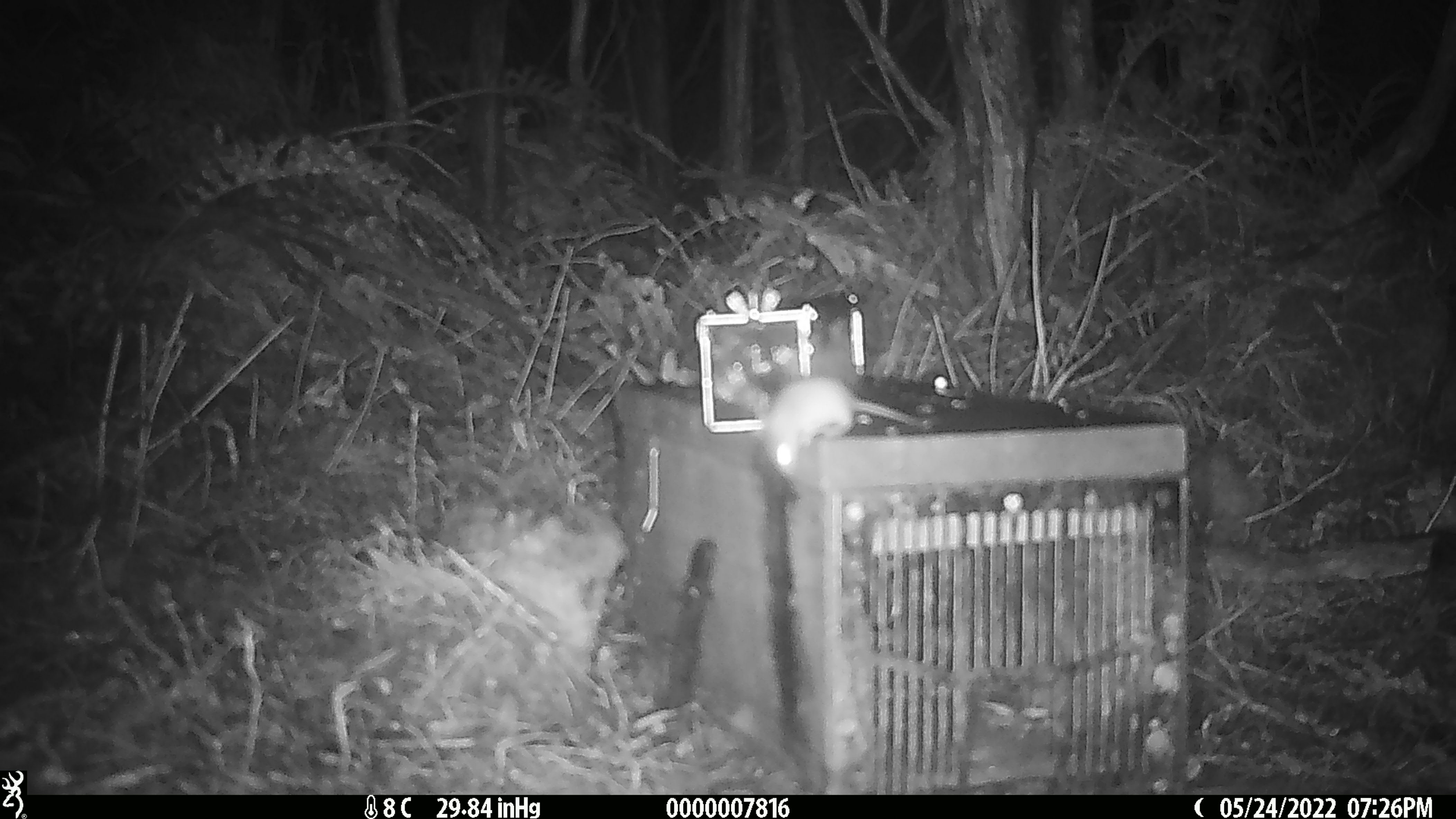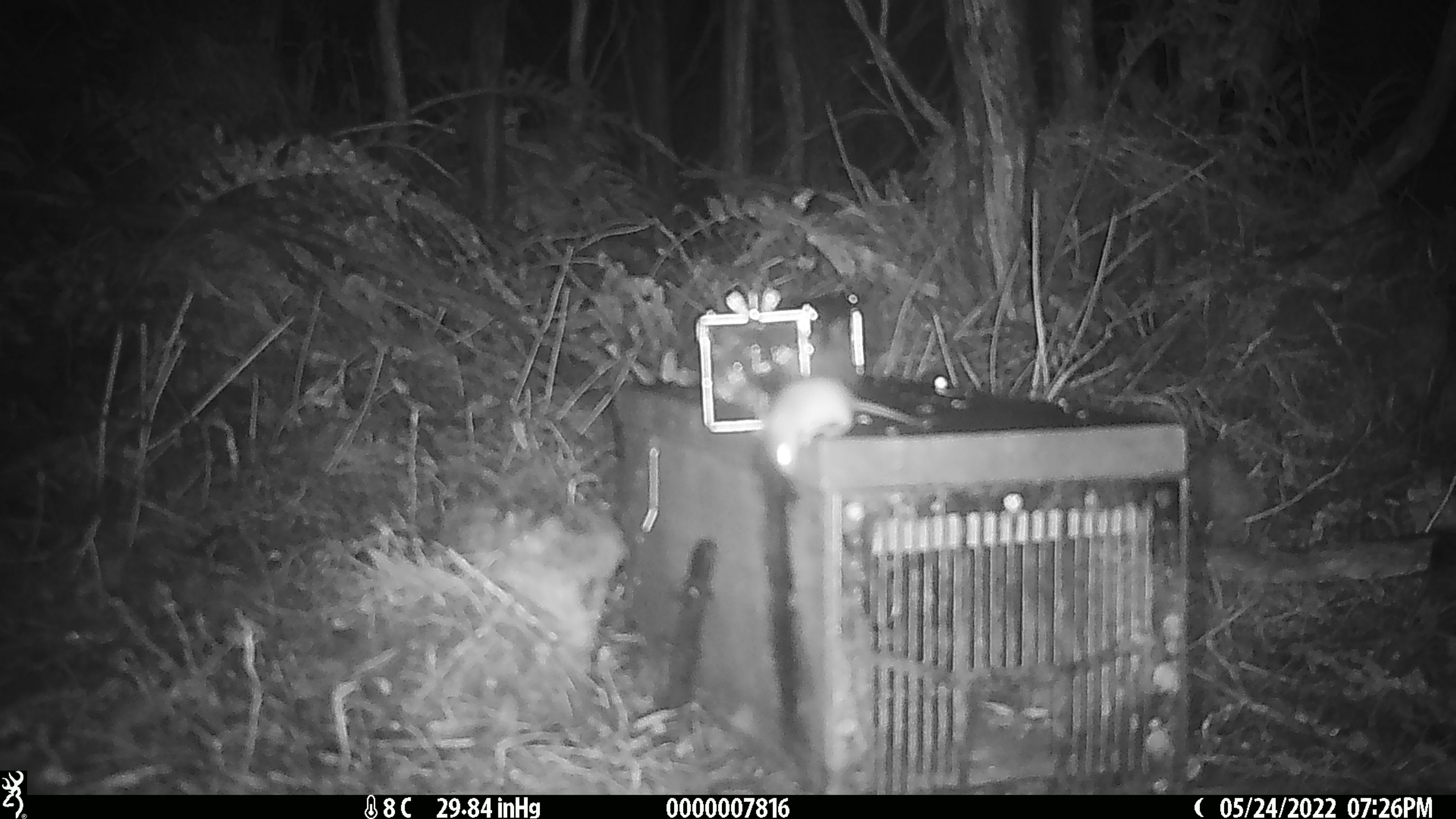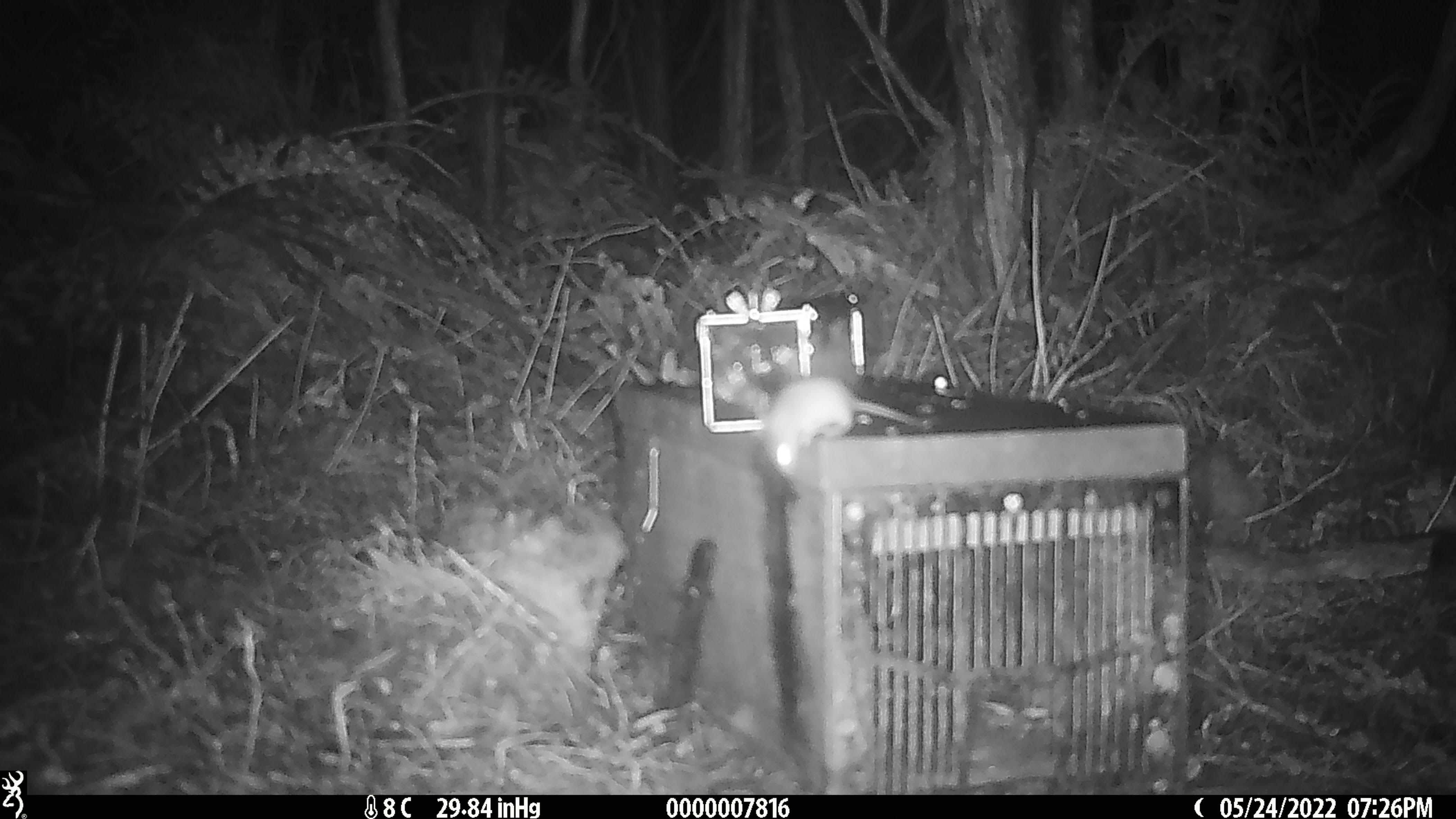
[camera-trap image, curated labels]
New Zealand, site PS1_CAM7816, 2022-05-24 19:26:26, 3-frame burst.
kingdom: Animalia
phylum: Chordata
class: Mammalia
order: Rodentia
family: Muridae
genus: Mus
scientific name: Mus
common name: mouse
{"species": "mouse (Mus)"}